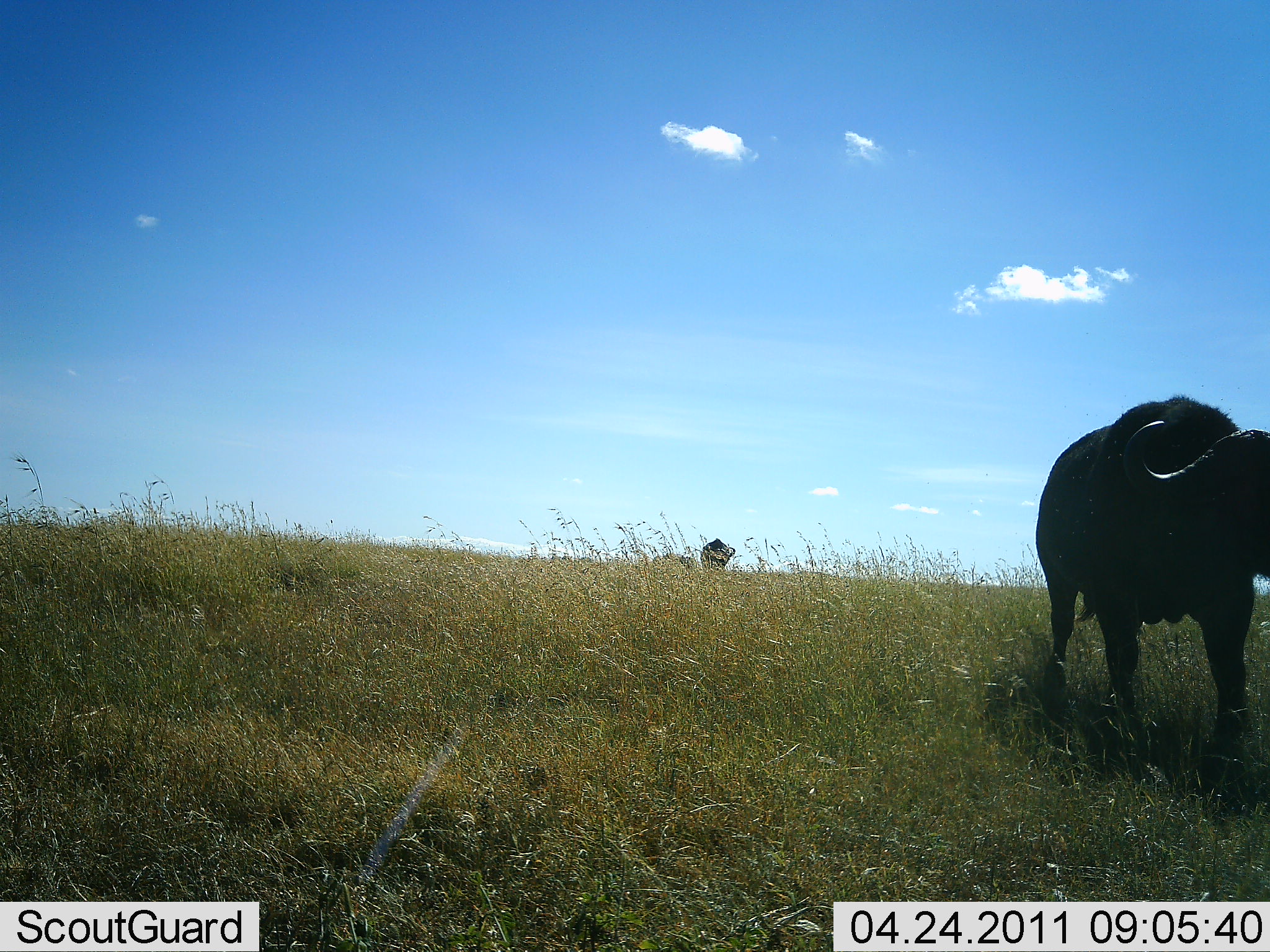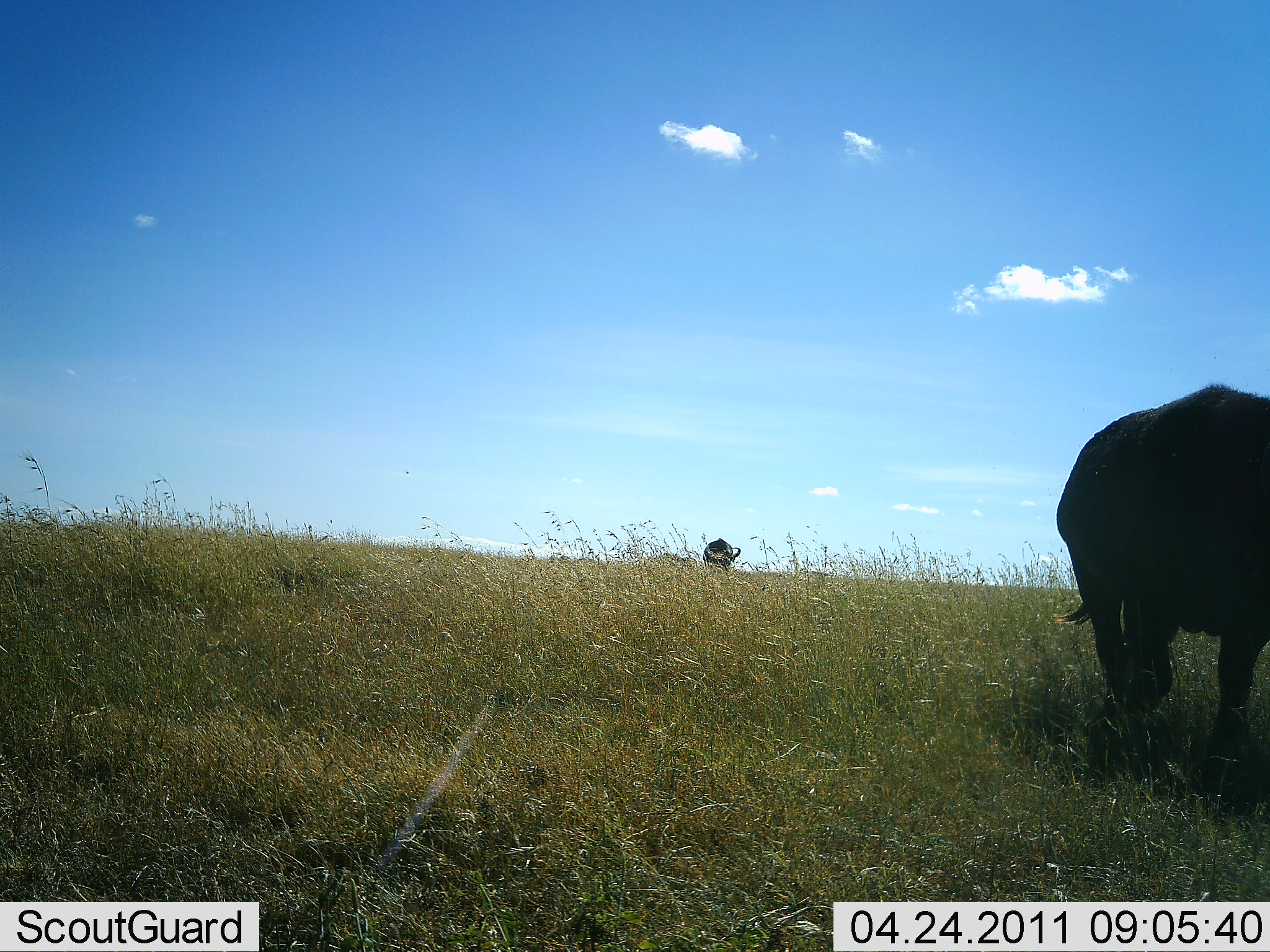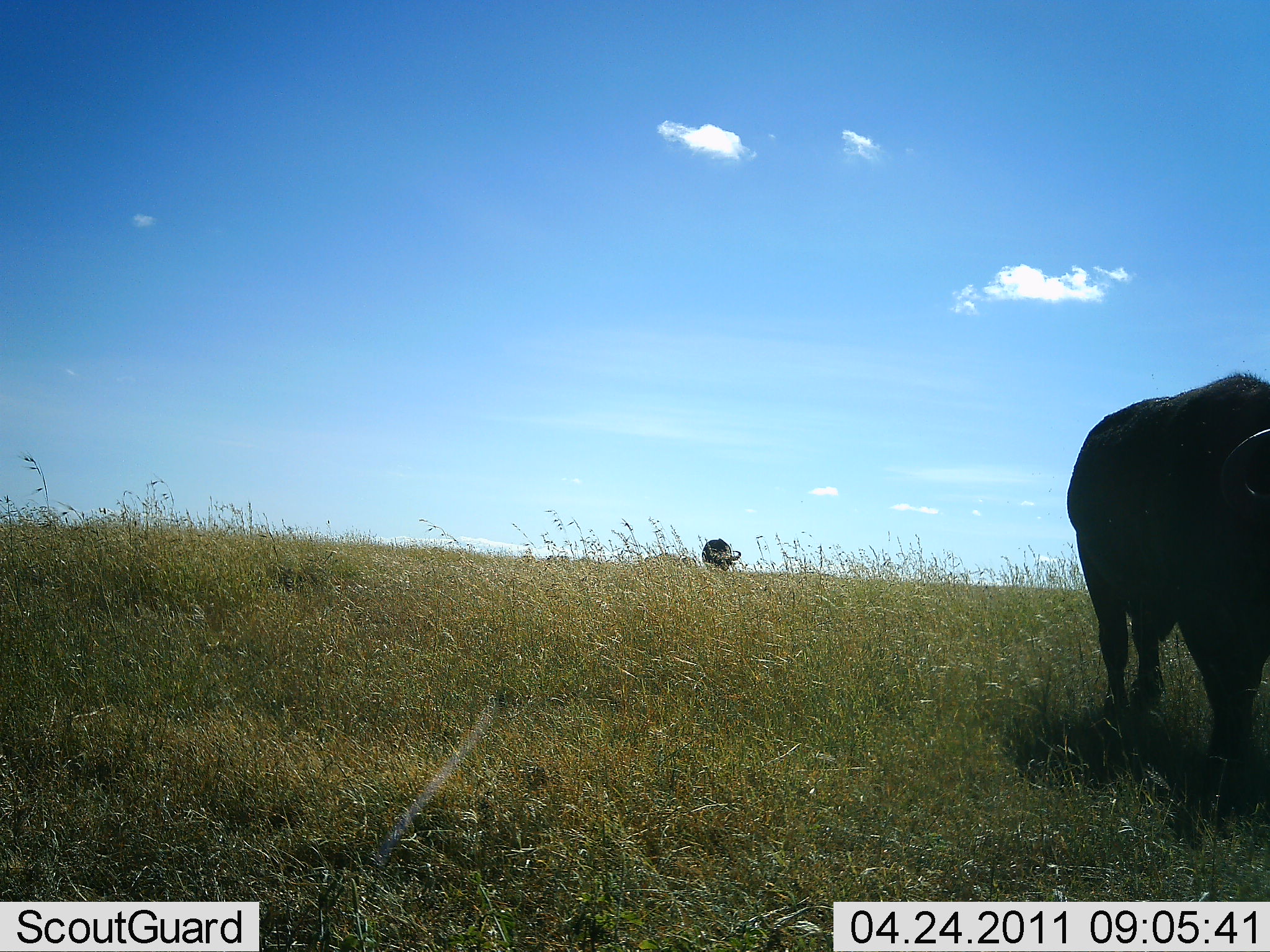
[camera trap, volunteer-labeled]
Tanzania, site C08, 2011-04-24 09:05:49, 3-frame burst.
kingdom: Animalia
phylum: Chordata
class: Mammalia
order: Artiodactyla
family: Bovidae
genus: Syncerus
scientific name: Syncerus caffer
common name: cape buffalo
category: buffalo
Buffalo (cape buffalo) (Syncerus caffer), count 2. Behavior (volunteer vote fractions): standing 0%, resting 0%, moving 100%, interacting 0%. Young present (vote fraction): 0%. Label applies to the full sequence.